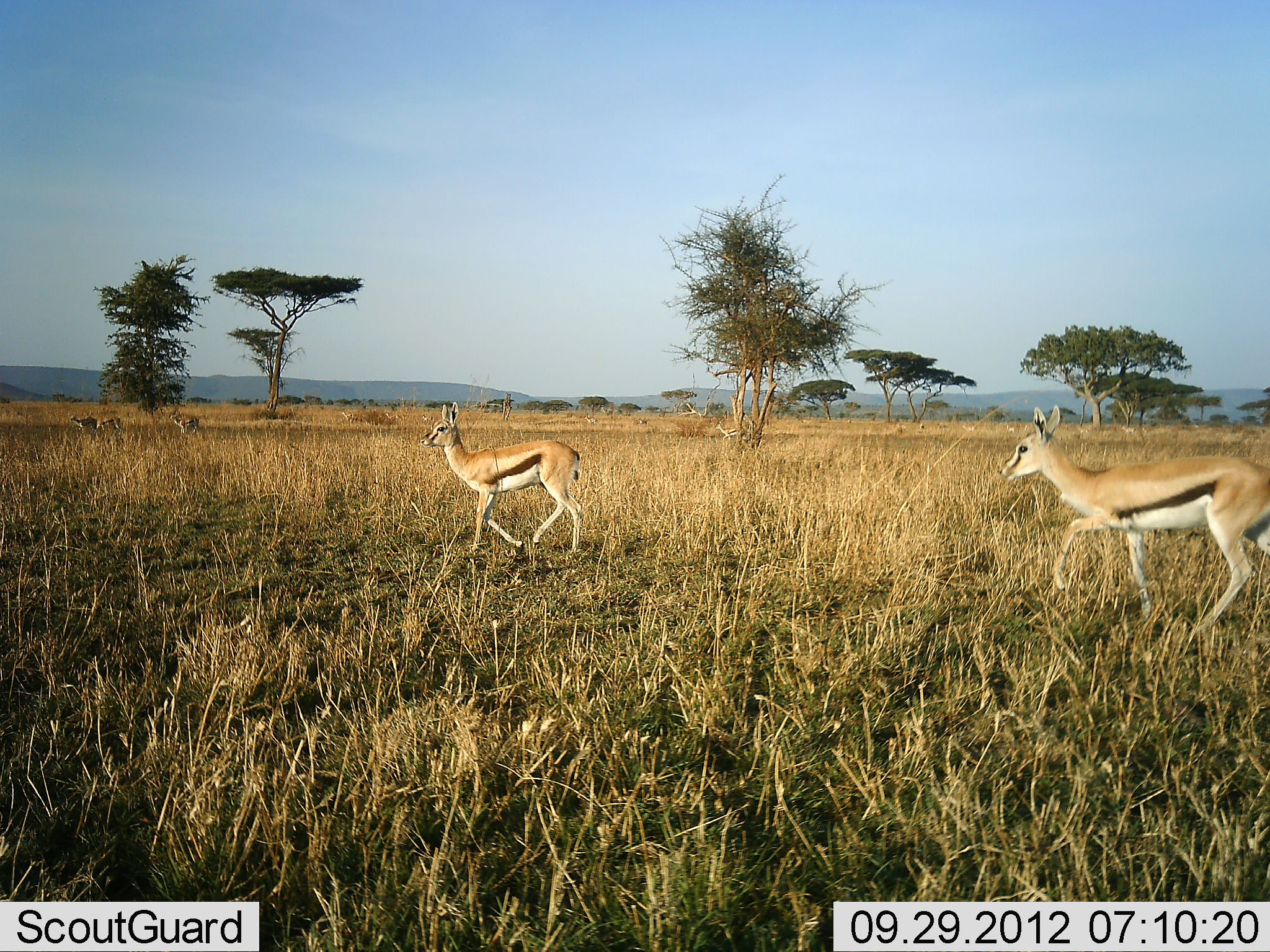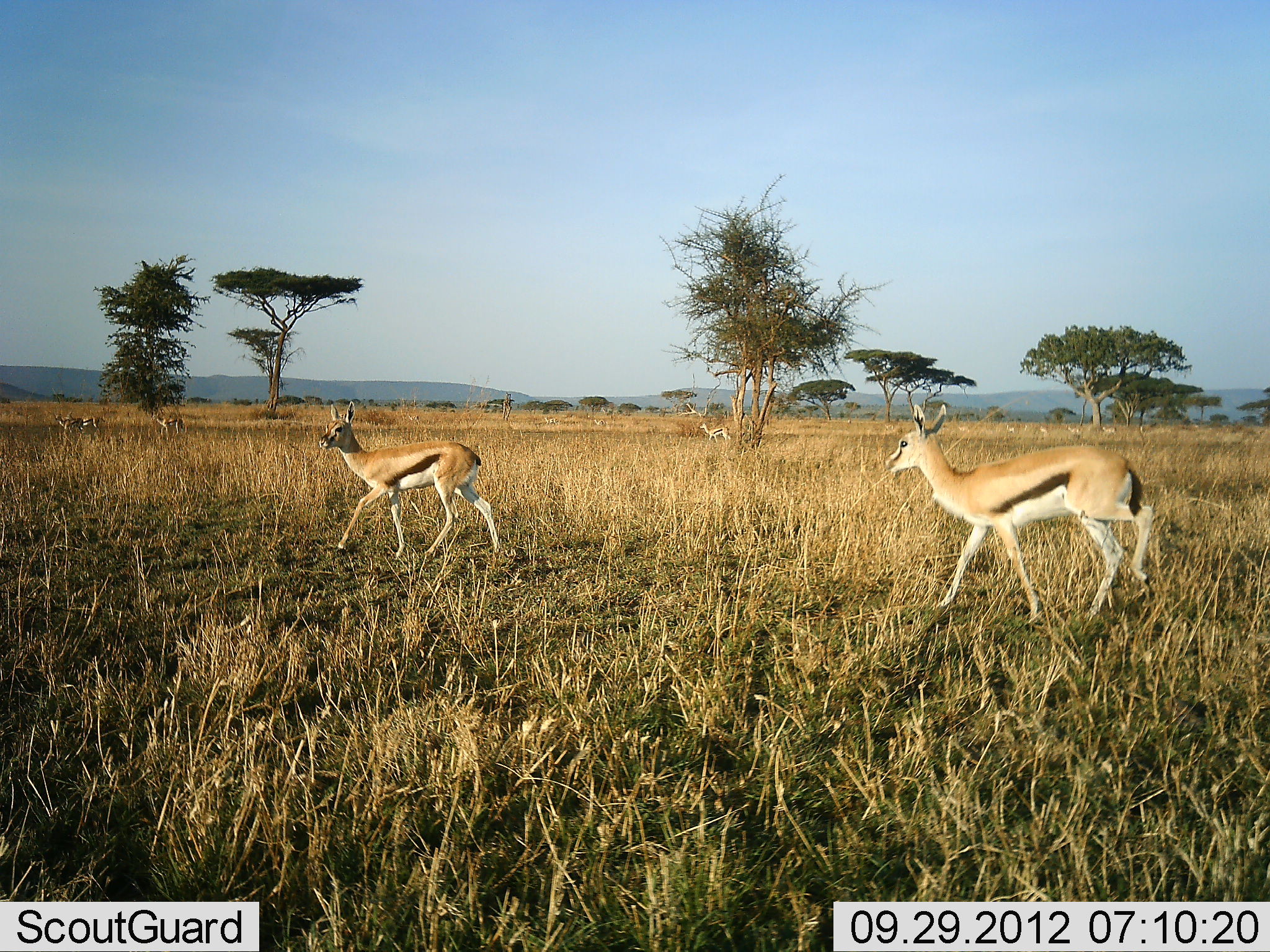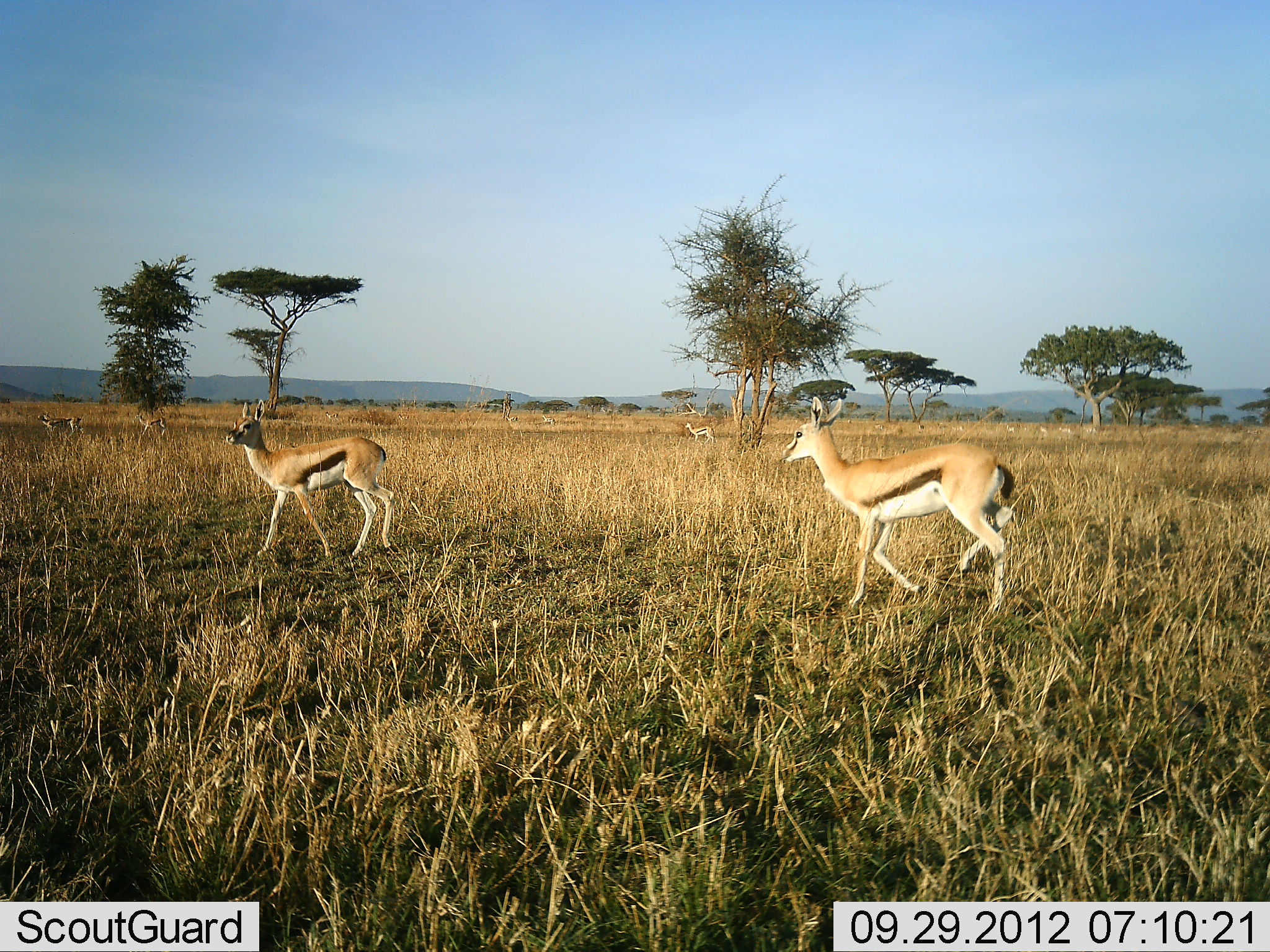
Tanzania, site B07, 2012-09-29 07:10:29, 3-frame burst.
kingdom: Animalia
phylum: Chordata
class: Mammalia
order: Artiodactyla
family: Bovidae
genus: Eudorcas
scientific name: Eudorcas thomsonii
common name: thomson's gazelle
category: gazellethomsons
Gazellethomsons (thomson's gazelle) (Eudorcas thomsonii), count 4. Behavior (volunteer vote fractions): standing 0%, resting 0%, moving 100%, interacting 9%. Young present (vote fraction): 0%. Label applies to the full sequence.